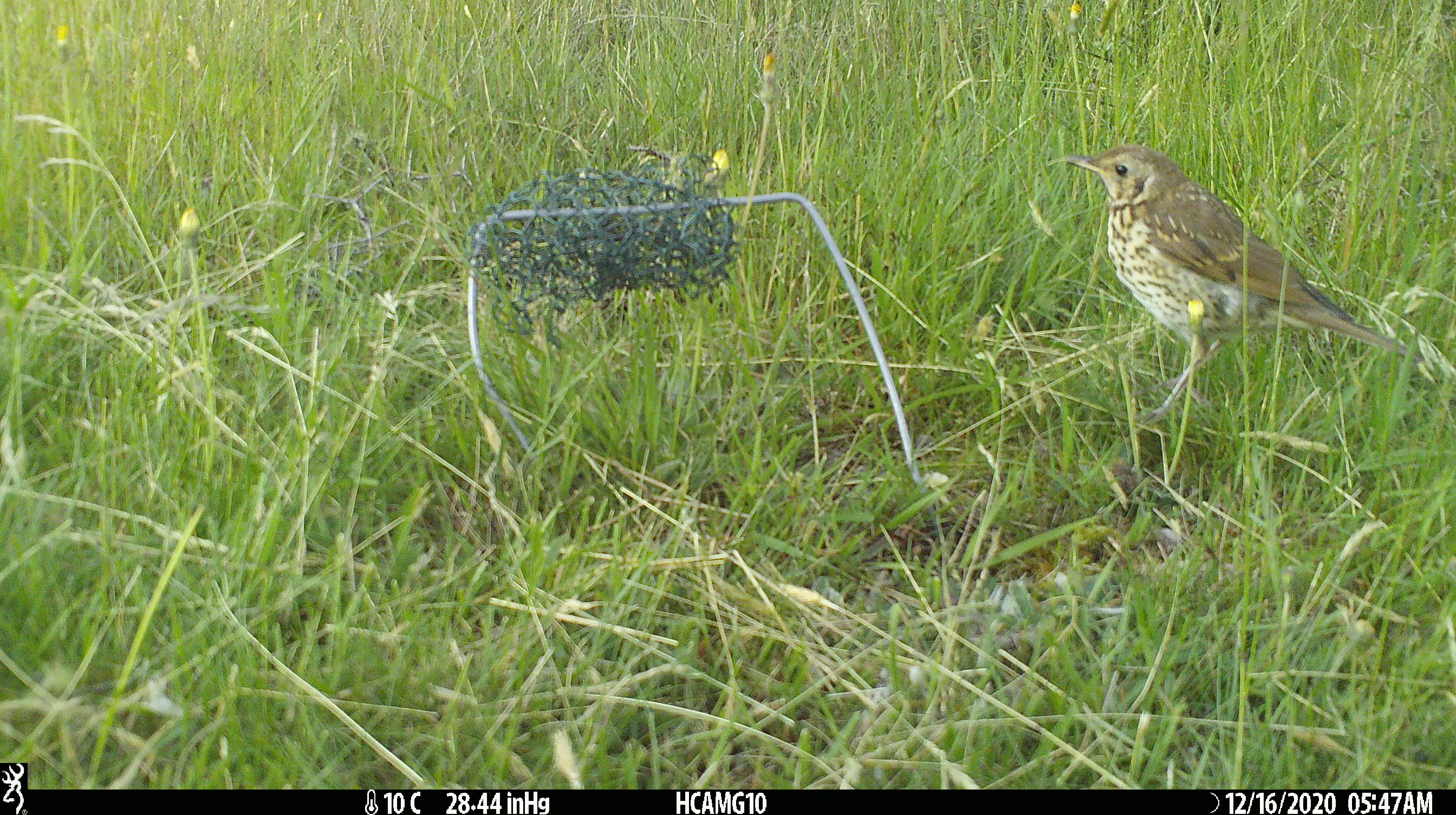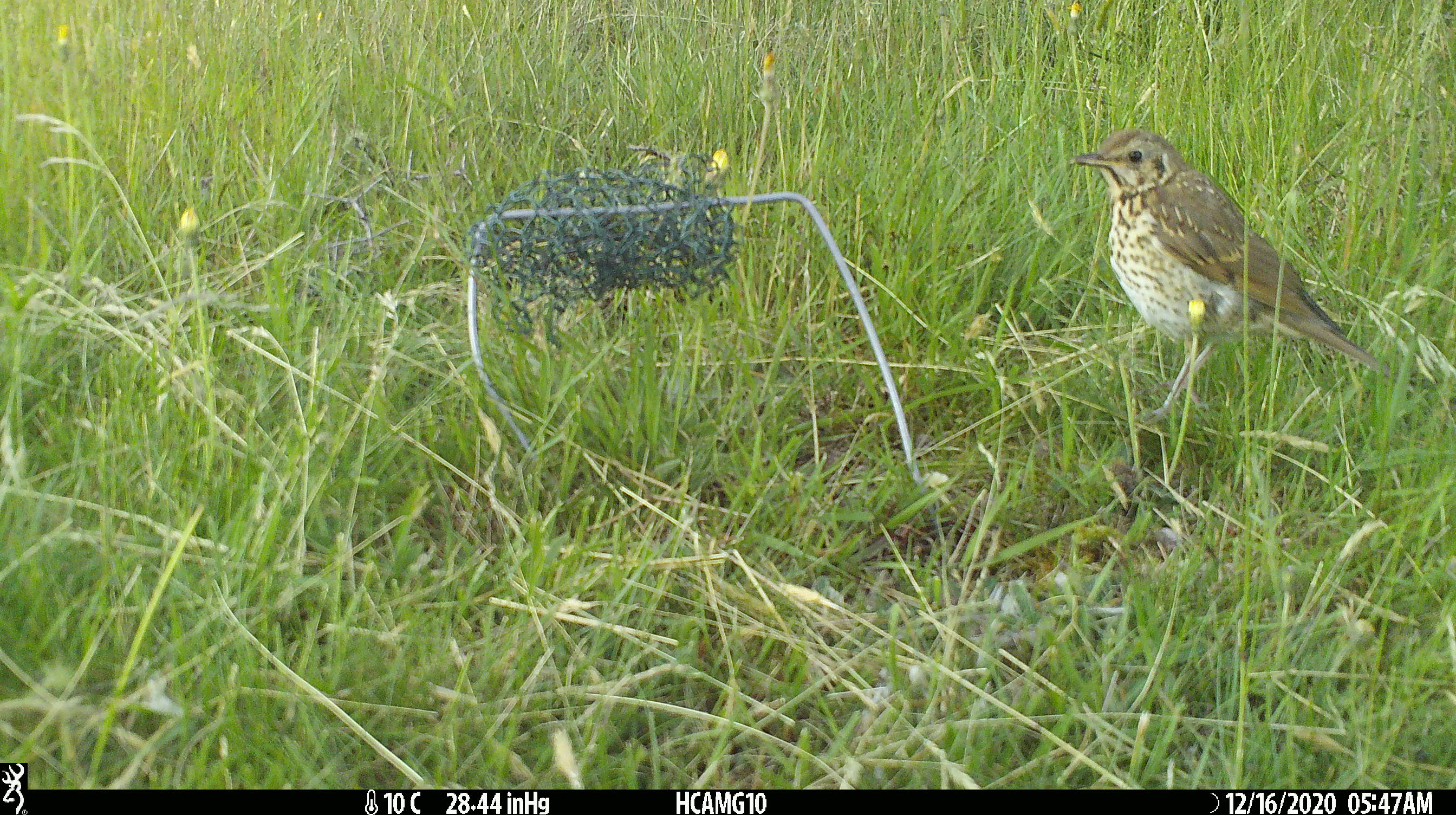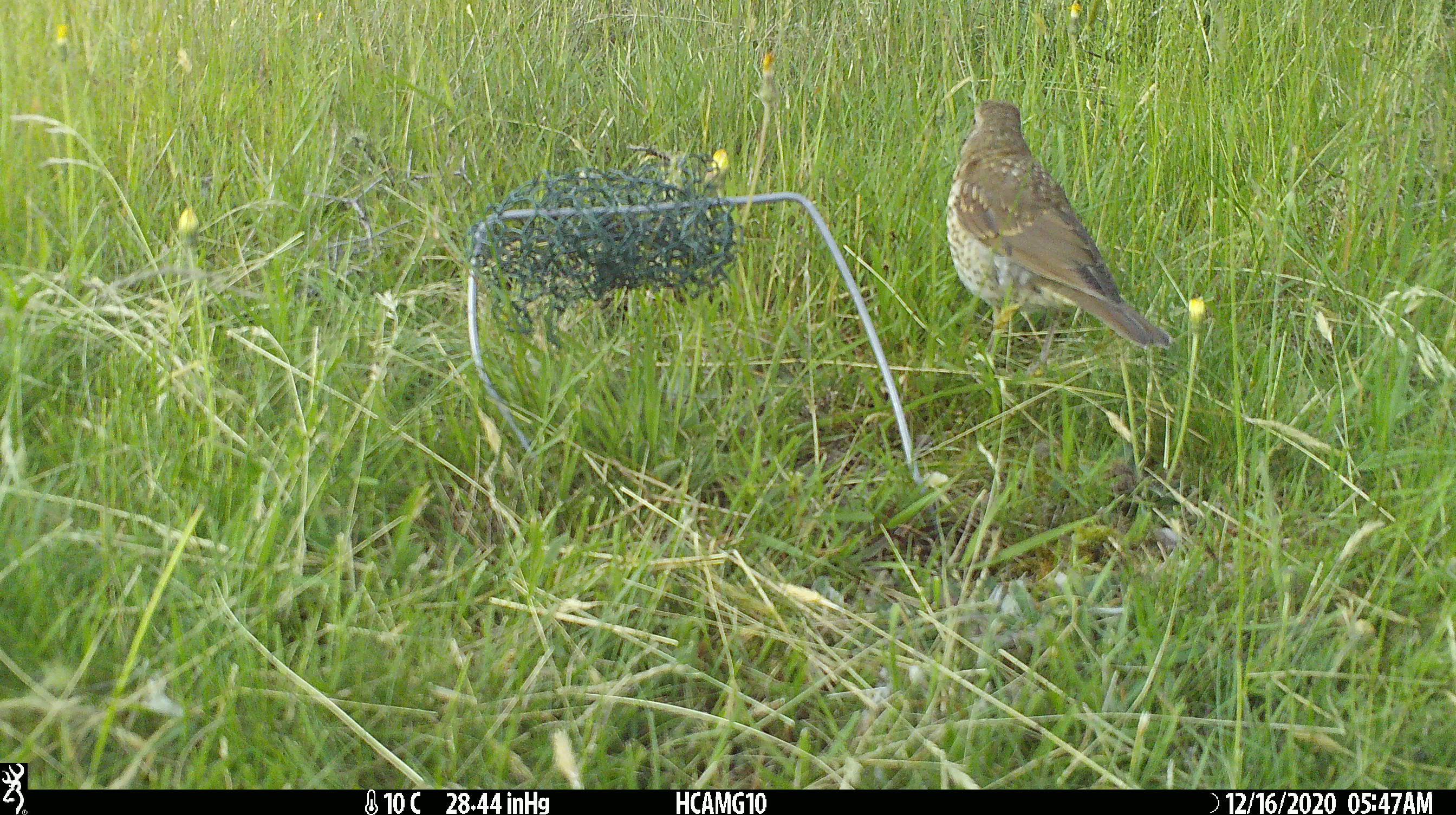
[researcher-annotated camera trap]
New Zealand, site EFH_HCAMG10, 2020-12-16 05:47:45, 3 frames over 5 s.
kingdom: Animalia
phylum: Chordata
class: Aves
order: Passeriformes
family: Turdidae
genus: Turdus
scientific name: Turdus philomelos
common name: song thrush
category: thrush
Thrush (song thrush) (Turdus philomelos).